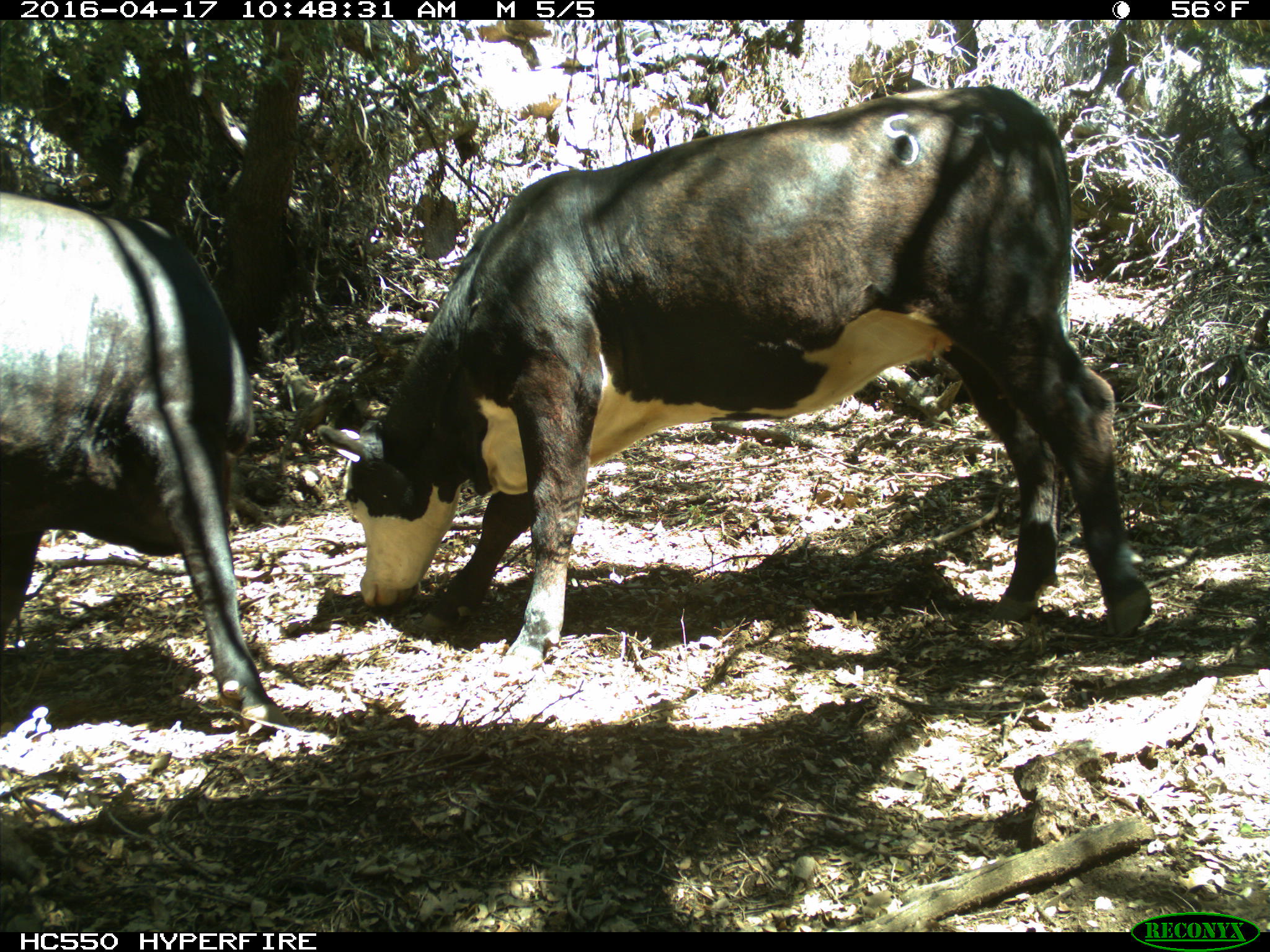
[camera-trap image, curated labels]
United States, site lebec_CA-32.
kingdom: Animalia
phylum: Chordata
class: Mammalia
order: Artiodactyla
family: Bovidae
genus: Bos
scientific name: Bos taurus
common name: domestic cow